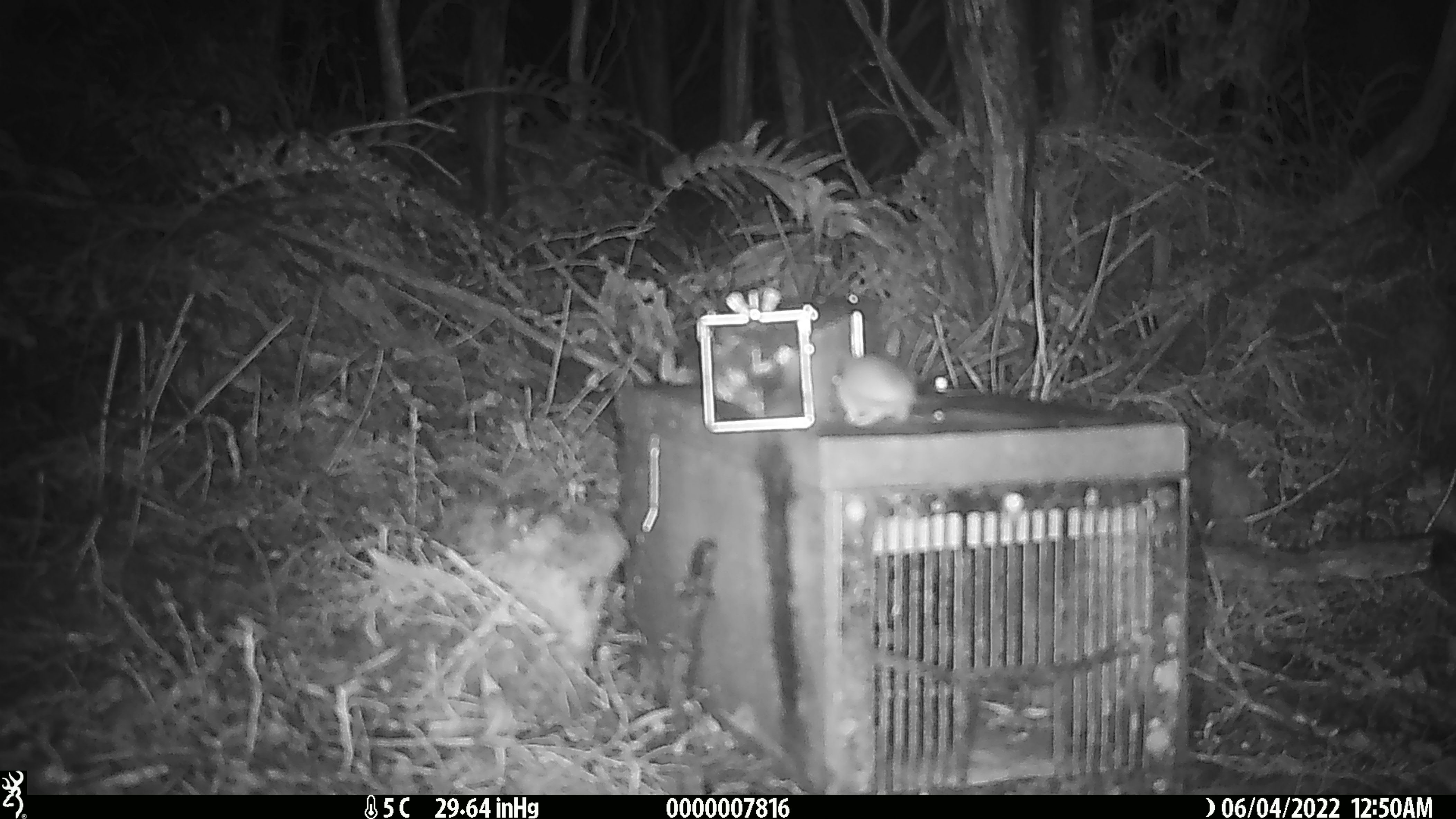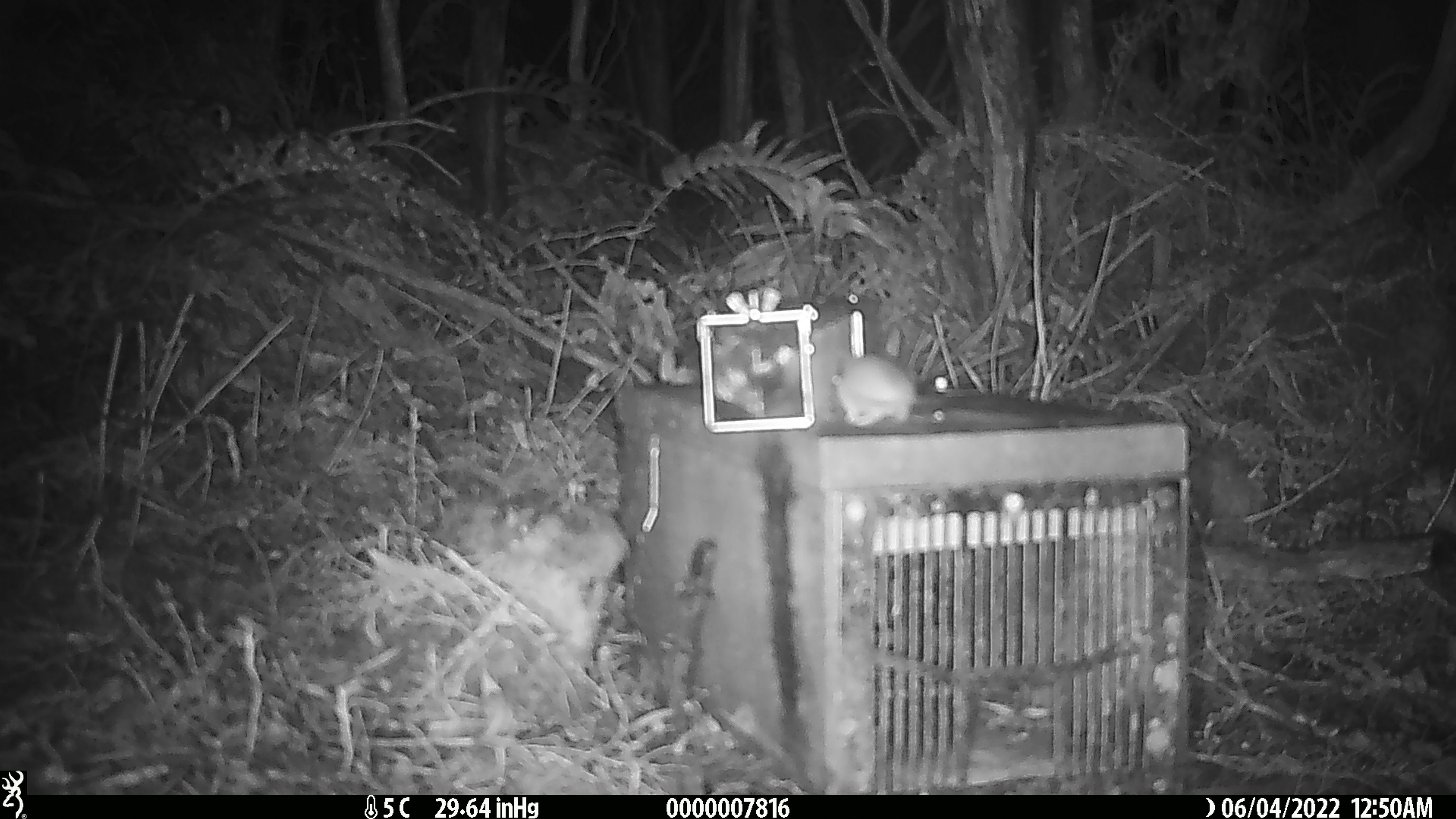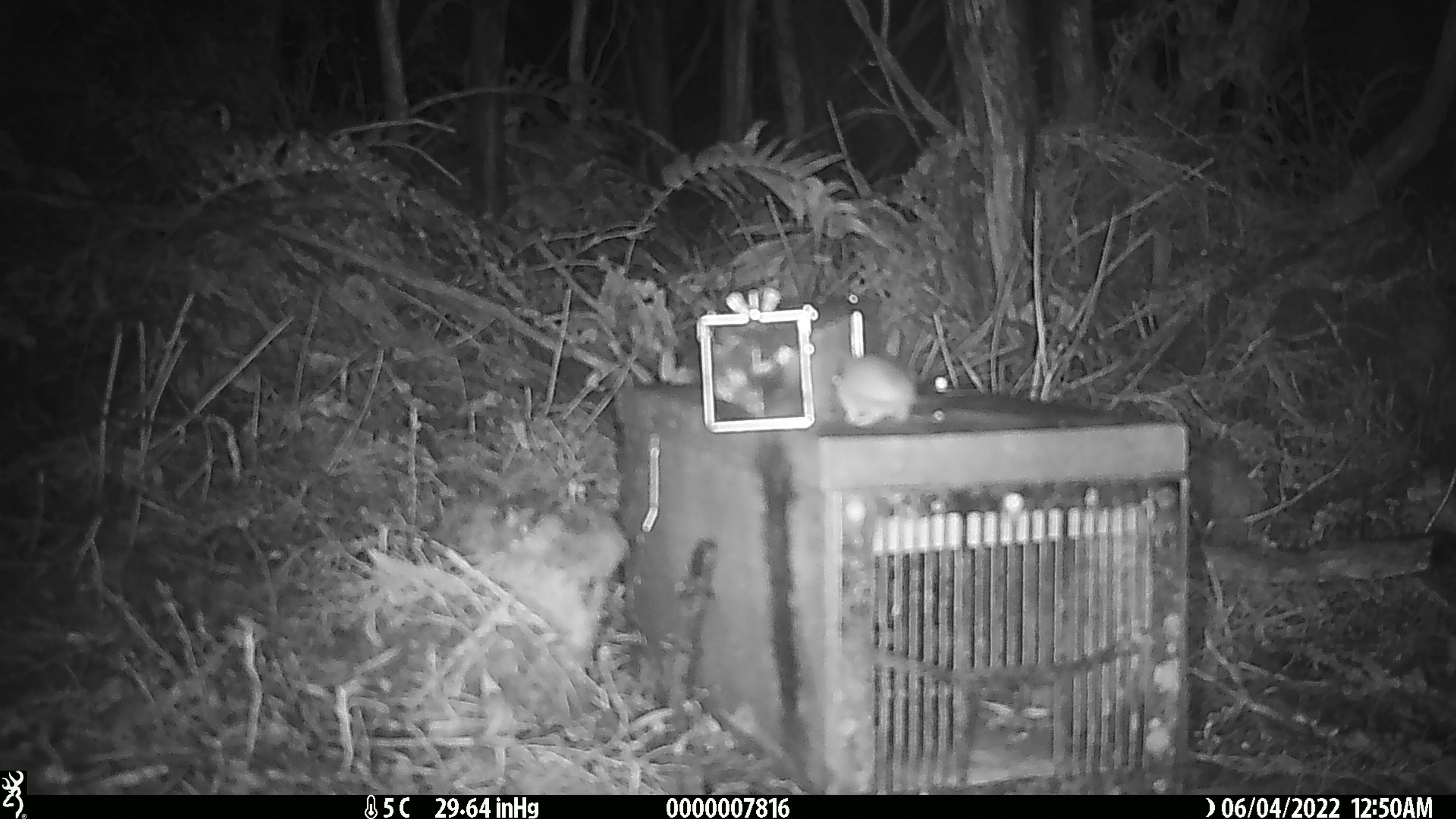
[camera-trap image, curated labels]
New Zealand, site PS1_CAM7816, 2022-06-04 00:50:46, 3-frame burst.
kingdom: Animalia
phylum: Chordata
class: Mammalia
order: Rodentia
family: Muridae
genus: Mus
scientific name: Mus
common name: mouse